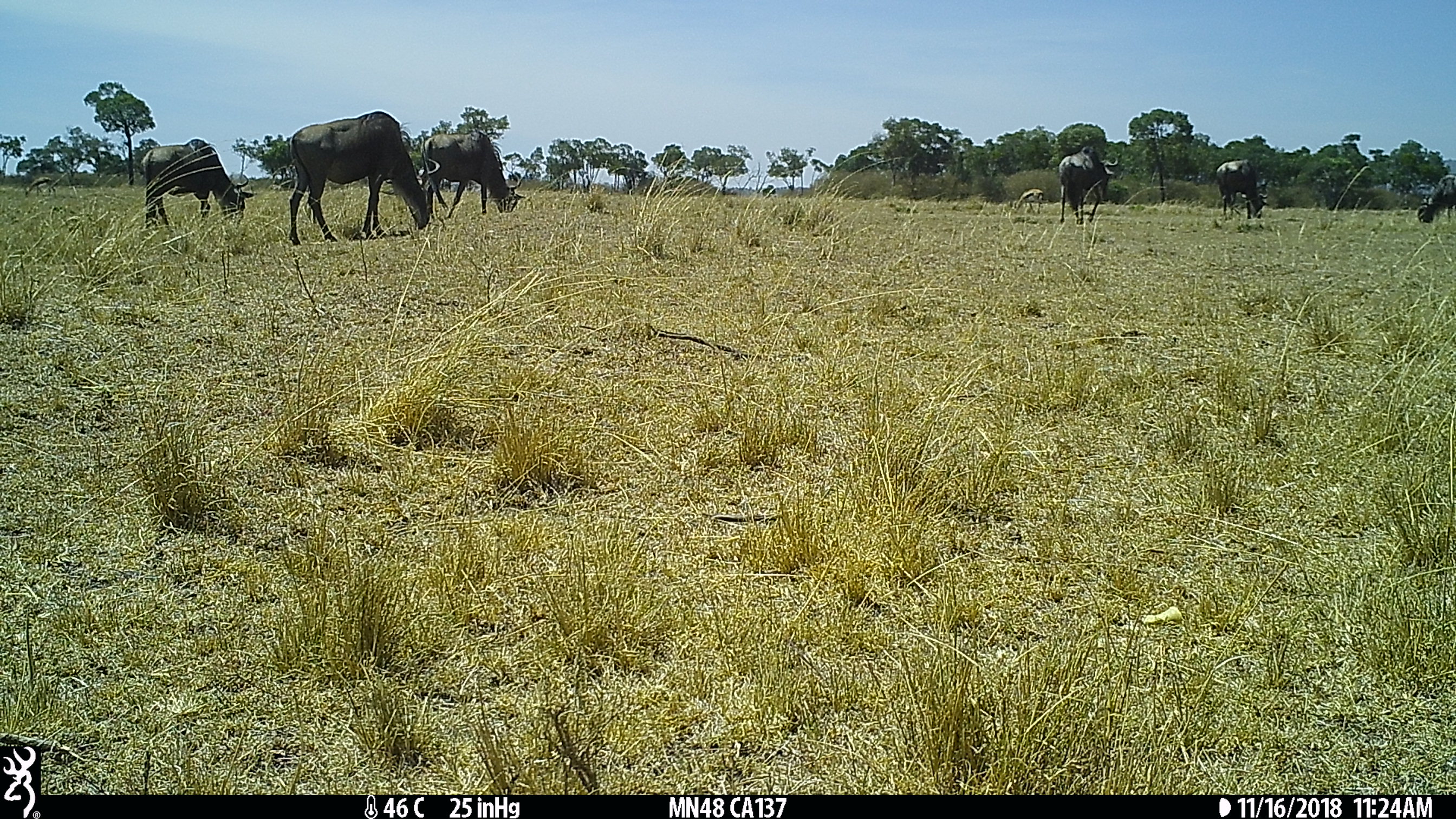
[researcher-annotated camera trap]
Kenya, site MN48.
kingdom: Animalia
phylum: Chordata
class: Mammalia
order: Artiodactyla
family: Bovidae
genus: Connochaetes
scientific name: Connochaetes taurinus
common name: blue wildebeest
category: wildebeest